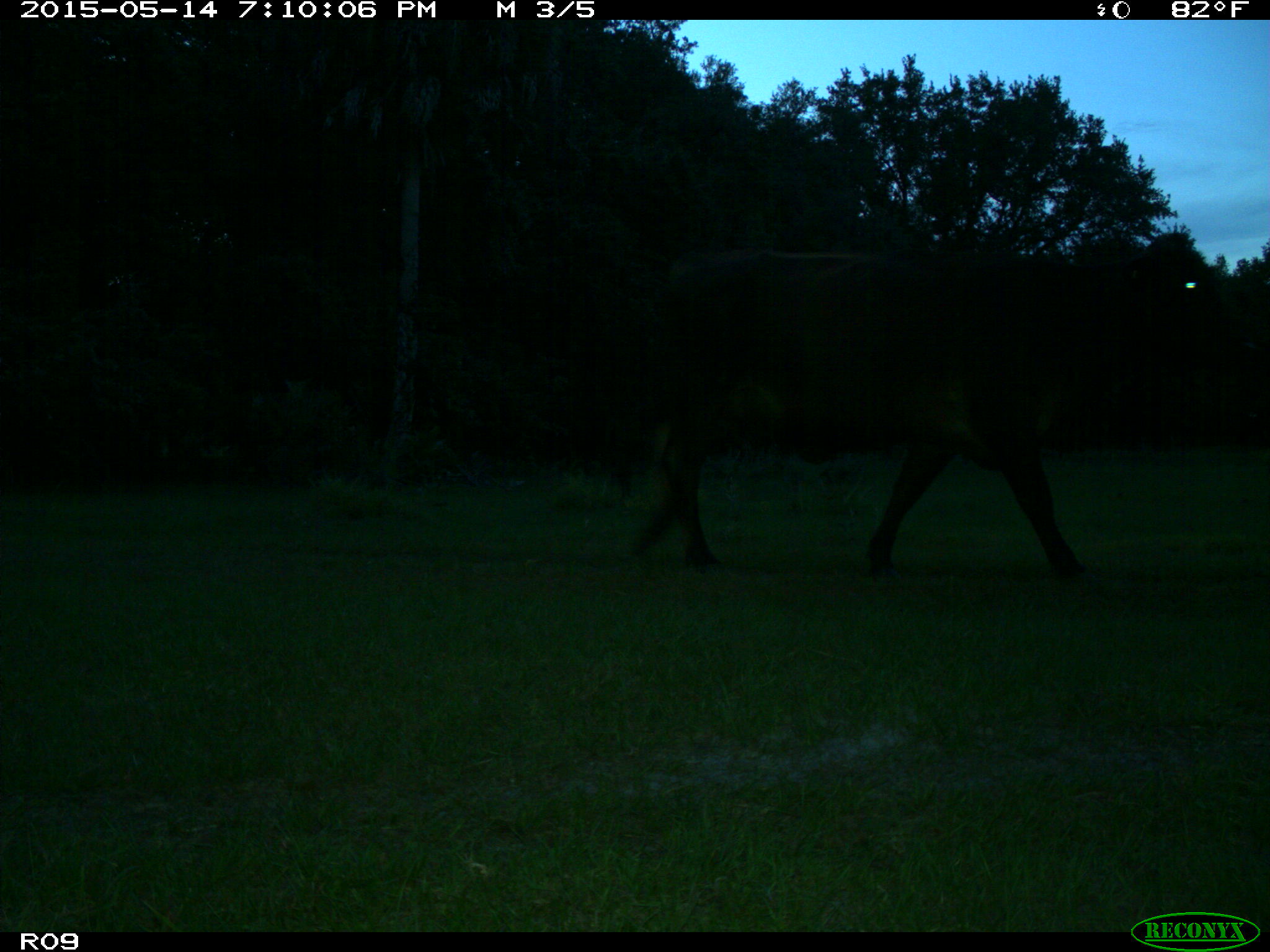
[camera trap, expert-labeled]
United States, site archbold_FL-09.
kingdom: Animalia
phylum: Chordata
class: Mammalia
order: Artiodactyla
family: Bovidae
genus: Bos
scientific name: Bos taurus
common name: domestic cow